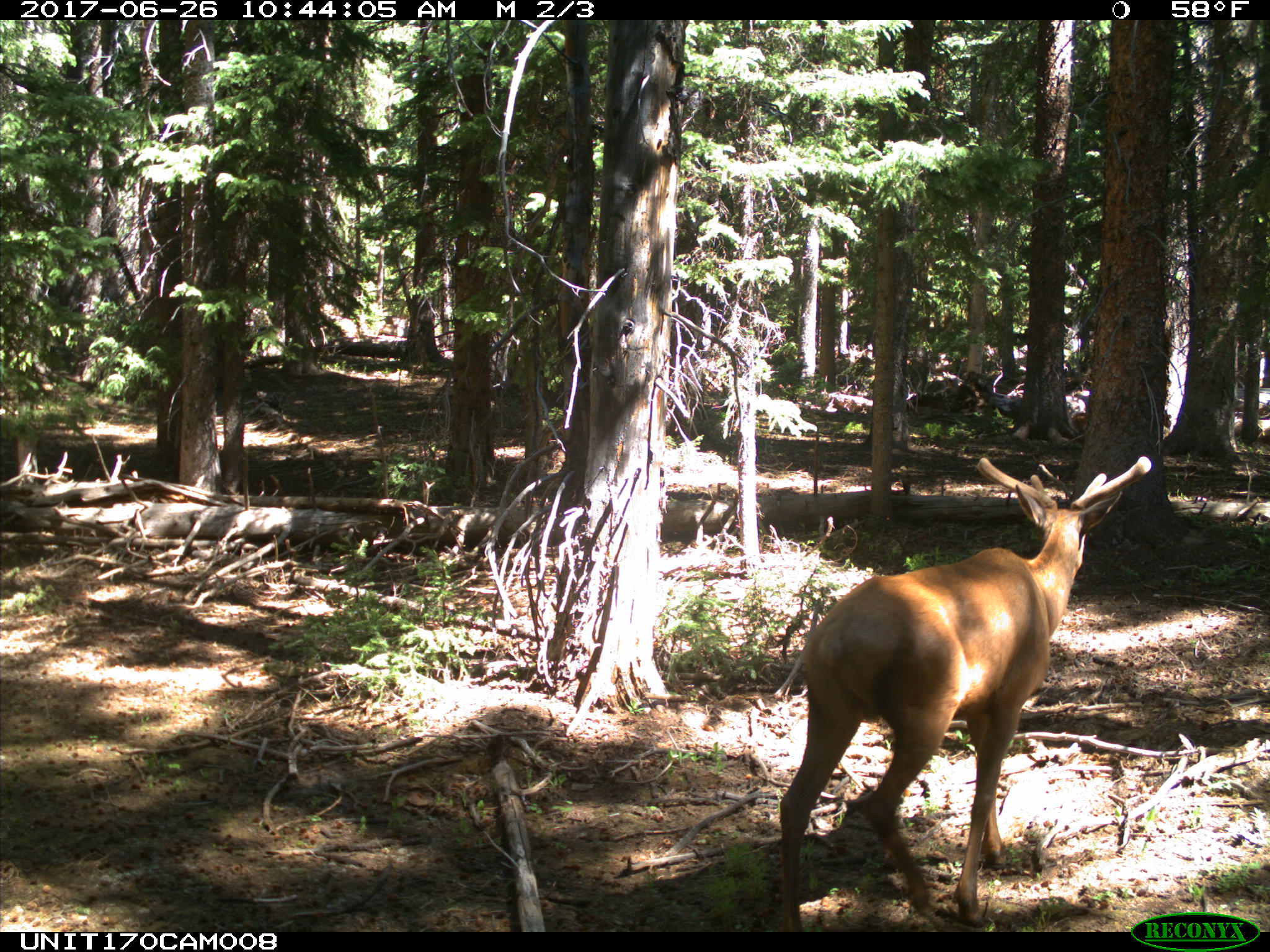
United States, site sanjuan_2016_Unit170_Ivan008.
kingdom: Animalia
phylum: Chordata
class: Mammalia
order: Artiodactyla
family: Cervidae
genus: Cervus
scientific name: Cervus elaphus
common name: red deer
Cervus elaphus (red deer).